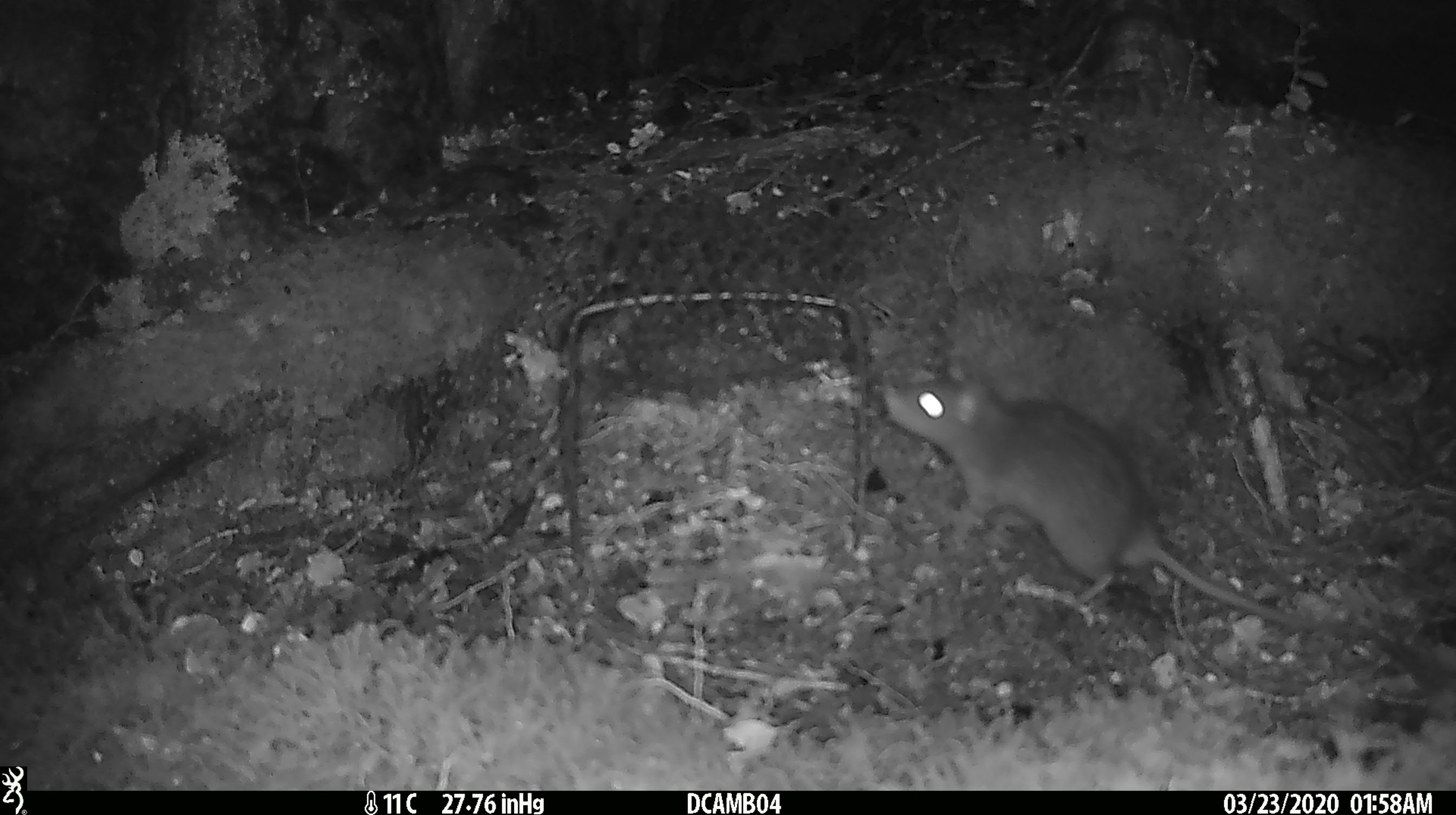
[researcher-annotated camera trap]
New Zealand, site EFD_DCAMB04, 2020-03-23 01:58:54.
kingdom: Animalia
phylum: Chordata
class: Mammalia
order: Rodentia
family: Muridae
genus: Rattus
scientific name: Rattus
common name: rat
Rat (Rattus).